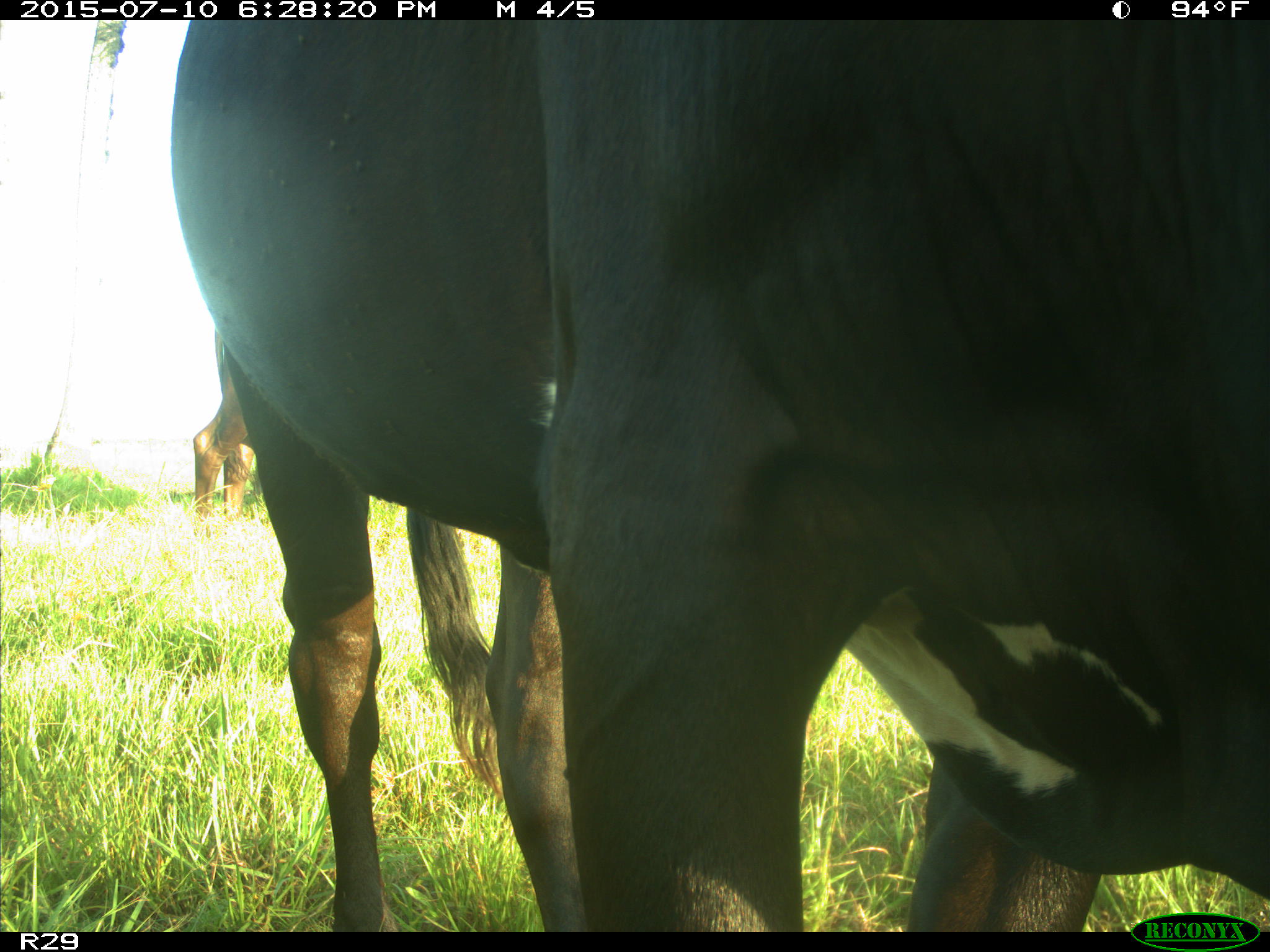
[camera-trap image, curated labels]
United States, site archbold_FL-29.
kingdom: Animalia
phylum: Chordata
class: Mammalia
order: Artiodactyla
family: Bovidae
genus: Bos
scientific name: Bos taurus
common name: domestic cow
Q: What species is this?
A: Bos taurus (domestic cow).